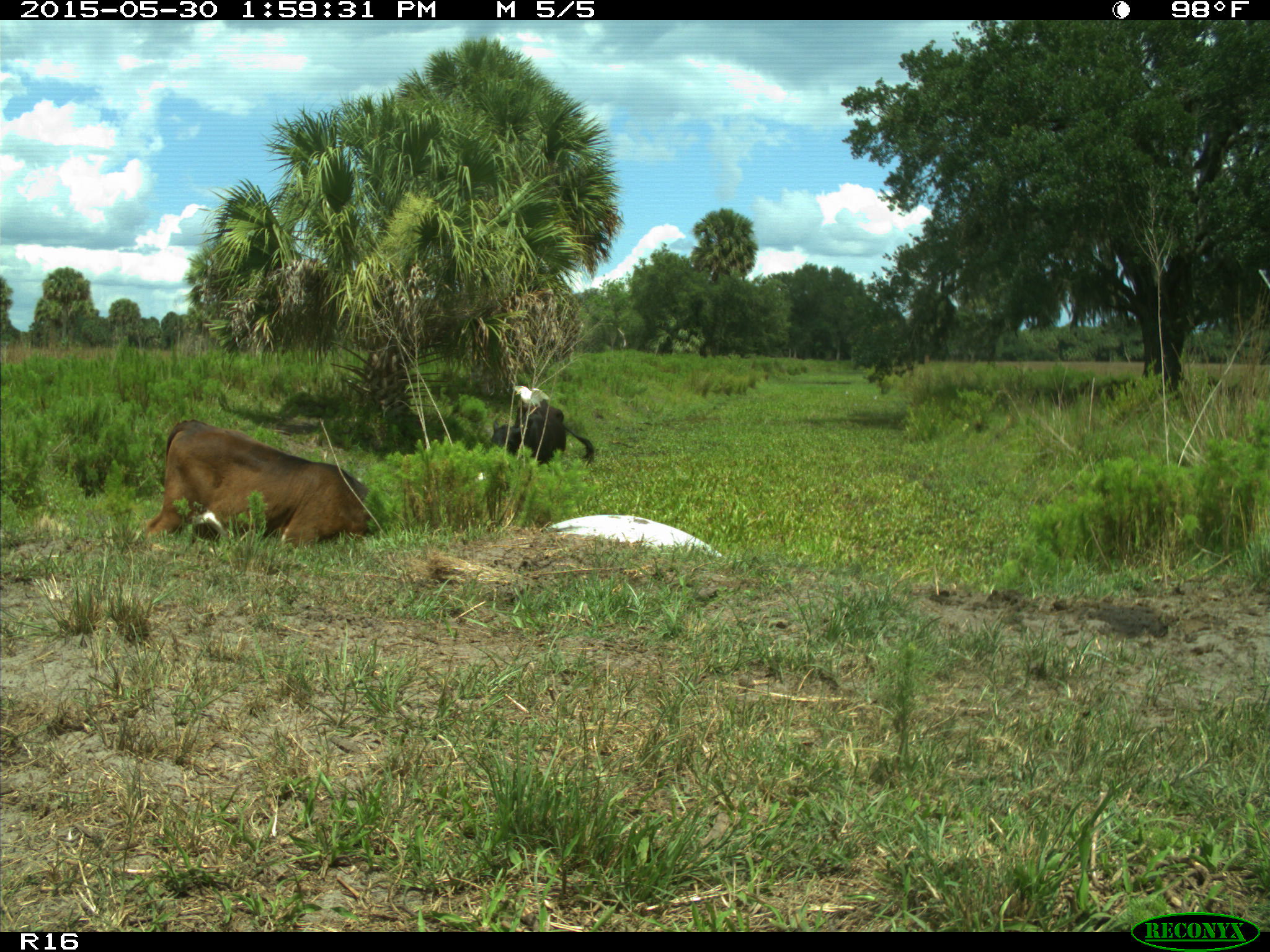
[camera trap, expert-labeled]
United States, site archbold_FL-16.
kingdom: Animalia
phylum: Chordata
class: Mammalia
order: Artiodactyla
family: Bovidae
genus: Bos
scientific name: Bos taurus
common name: domestic cow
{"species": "Bos taurus (domestic cow)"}